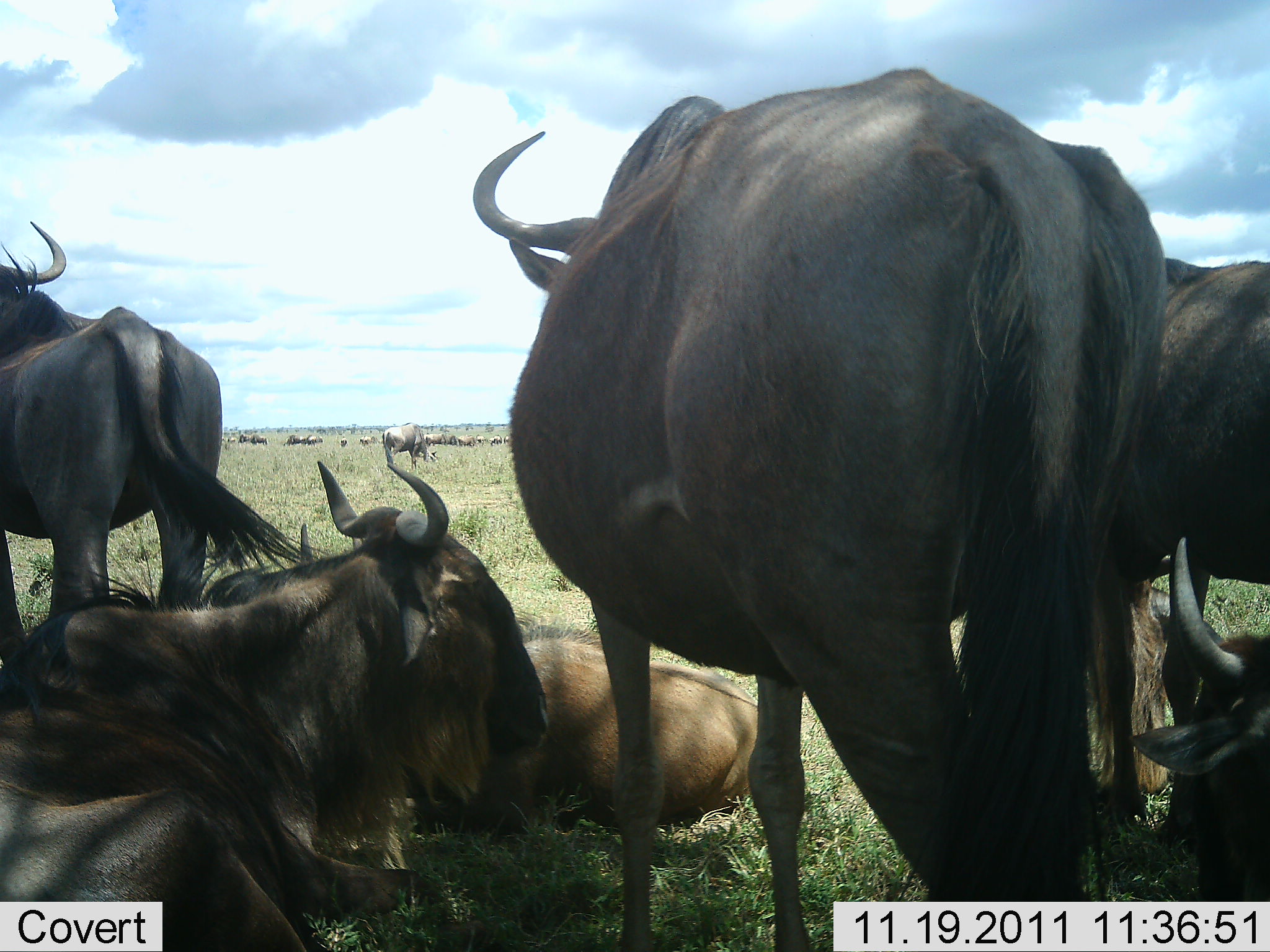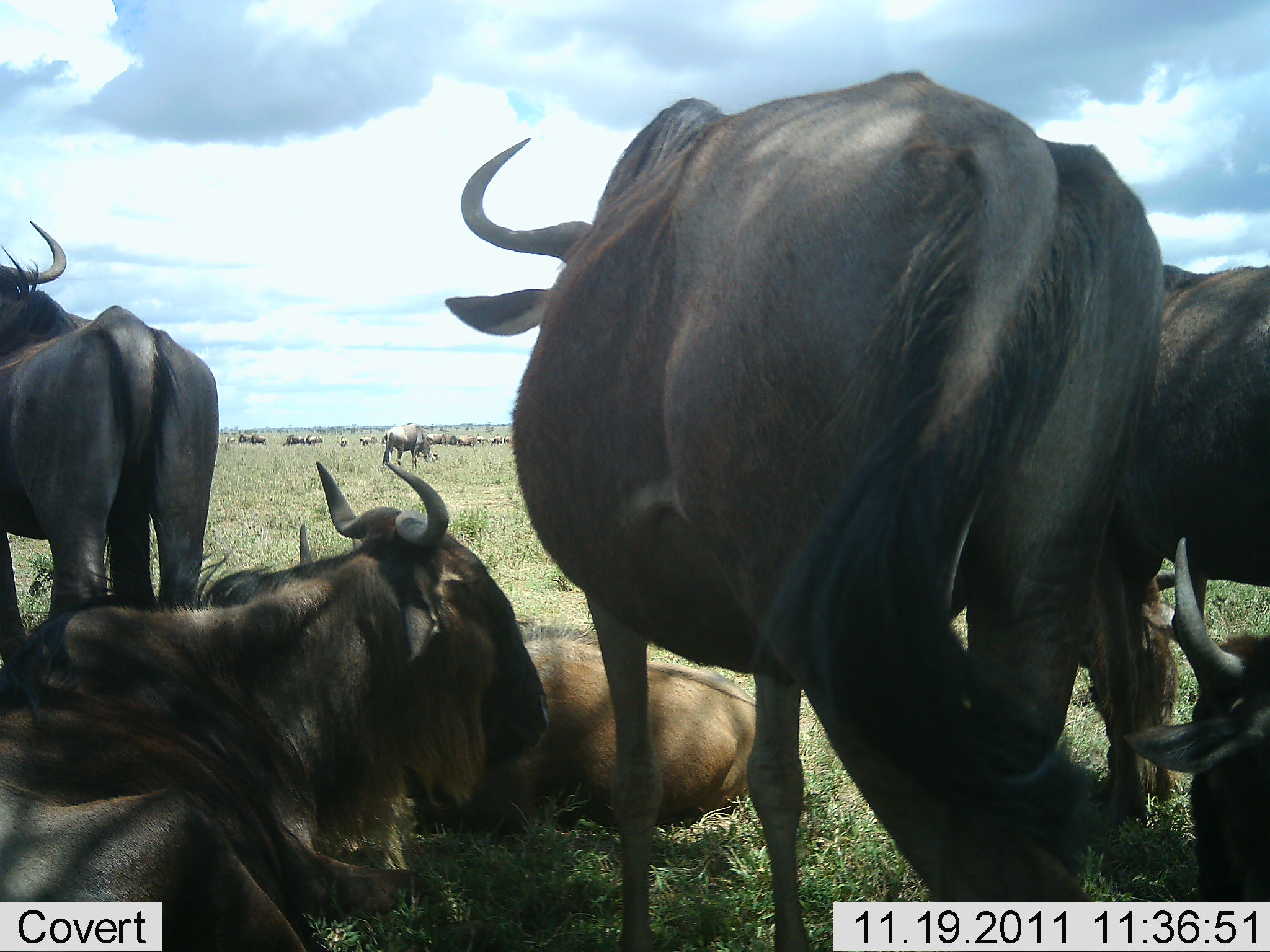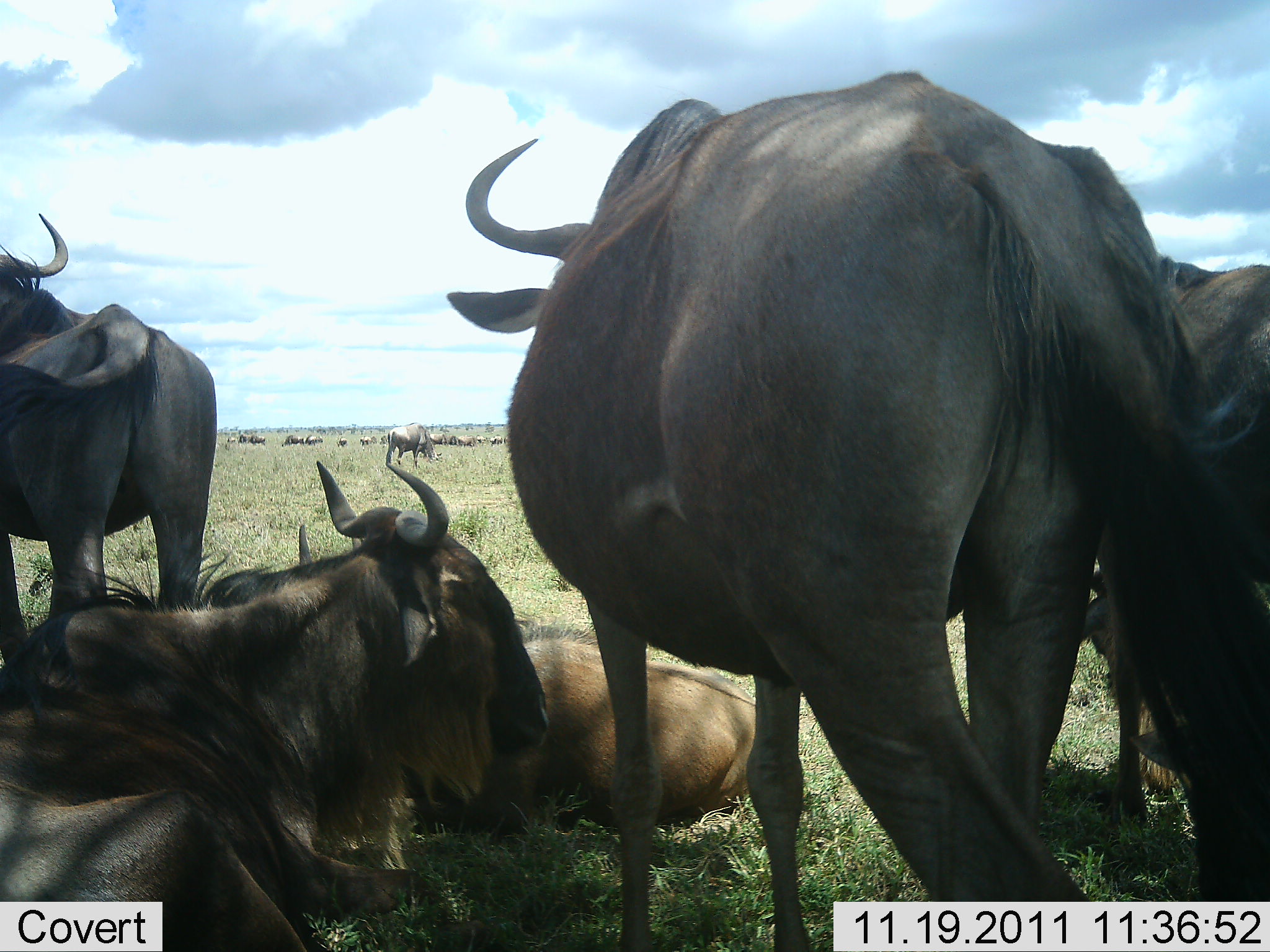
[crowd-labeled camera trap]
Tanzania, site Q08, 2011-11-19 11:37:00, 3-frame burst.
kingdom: Animalia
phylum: Chordata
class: Mammalia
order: Artiodactyla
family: Bovidae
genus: Connochaetes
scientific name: Connochaetes taurinus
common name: blue wildebeest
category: wildebeest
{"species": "wildebeest (blue wildebeest) (Connochaetes taurinus)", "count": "11-50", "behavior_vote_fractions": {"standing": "77%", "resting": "100%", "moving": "8%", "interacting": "0%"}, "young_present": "8%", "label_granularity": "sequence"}